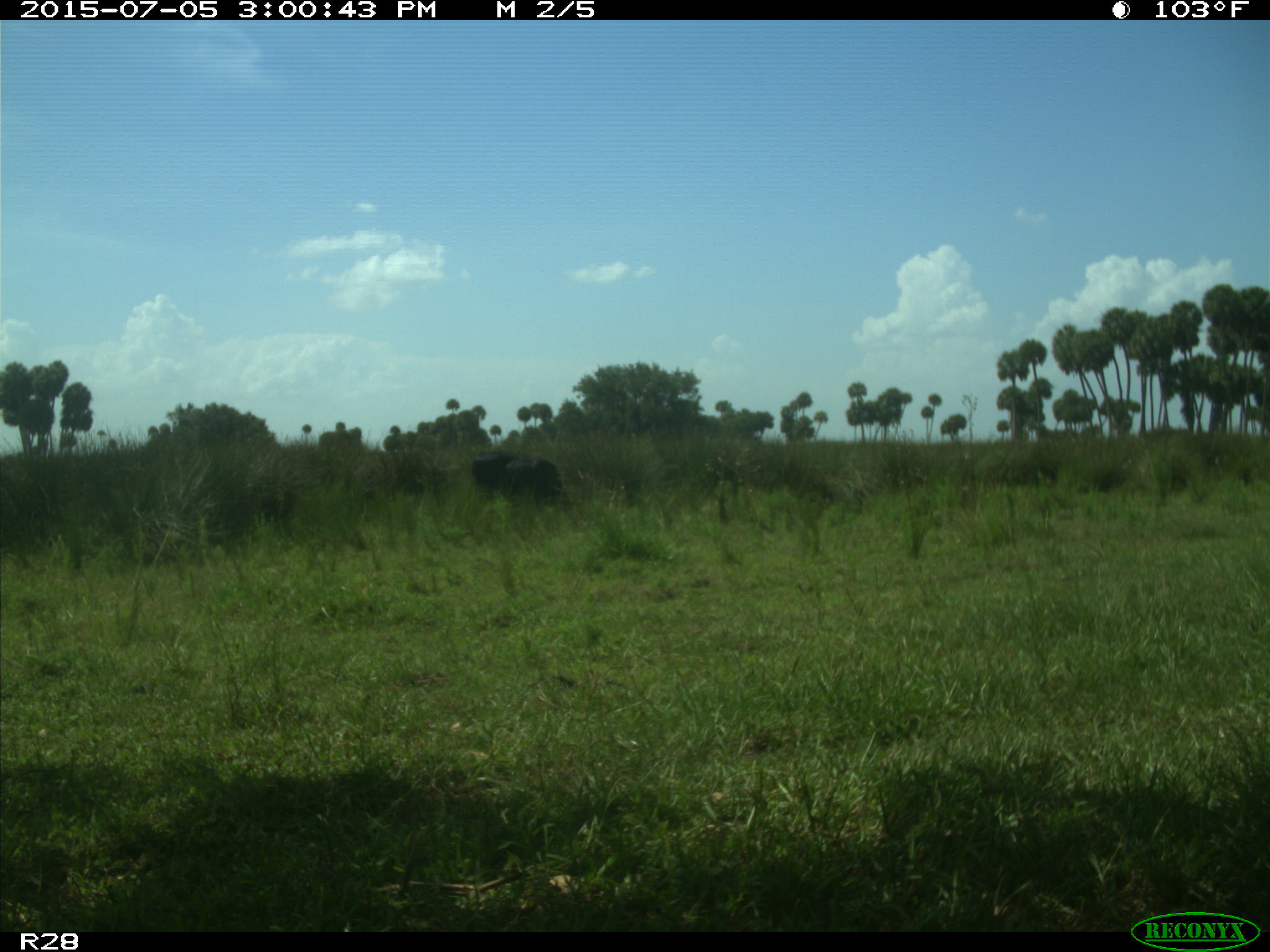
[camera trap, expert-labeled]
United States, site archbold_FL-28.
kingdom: Animalia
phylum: Chordata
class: Mammalia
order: Artiodactyla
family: Bovidae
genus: Bos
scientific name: Bos taurus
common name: domestic cow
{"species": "Bos taurus (domestic cow)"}